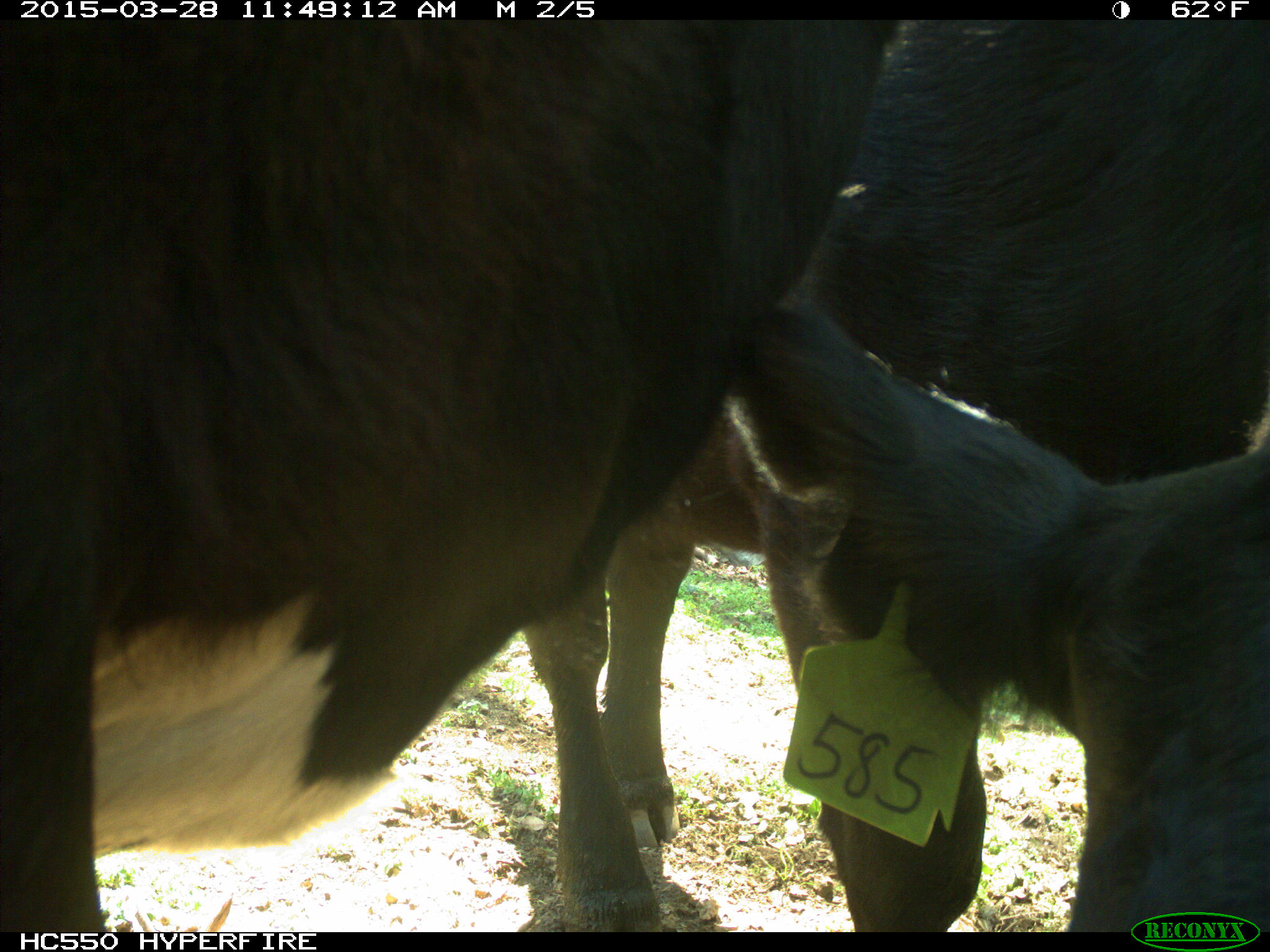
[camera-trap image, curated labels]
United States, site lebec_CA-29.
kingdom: Animalia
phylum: Chordata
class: Mammalia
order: Artiodactyla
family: Bovidae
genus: Bos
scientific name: Bos taurus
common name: domestic cow